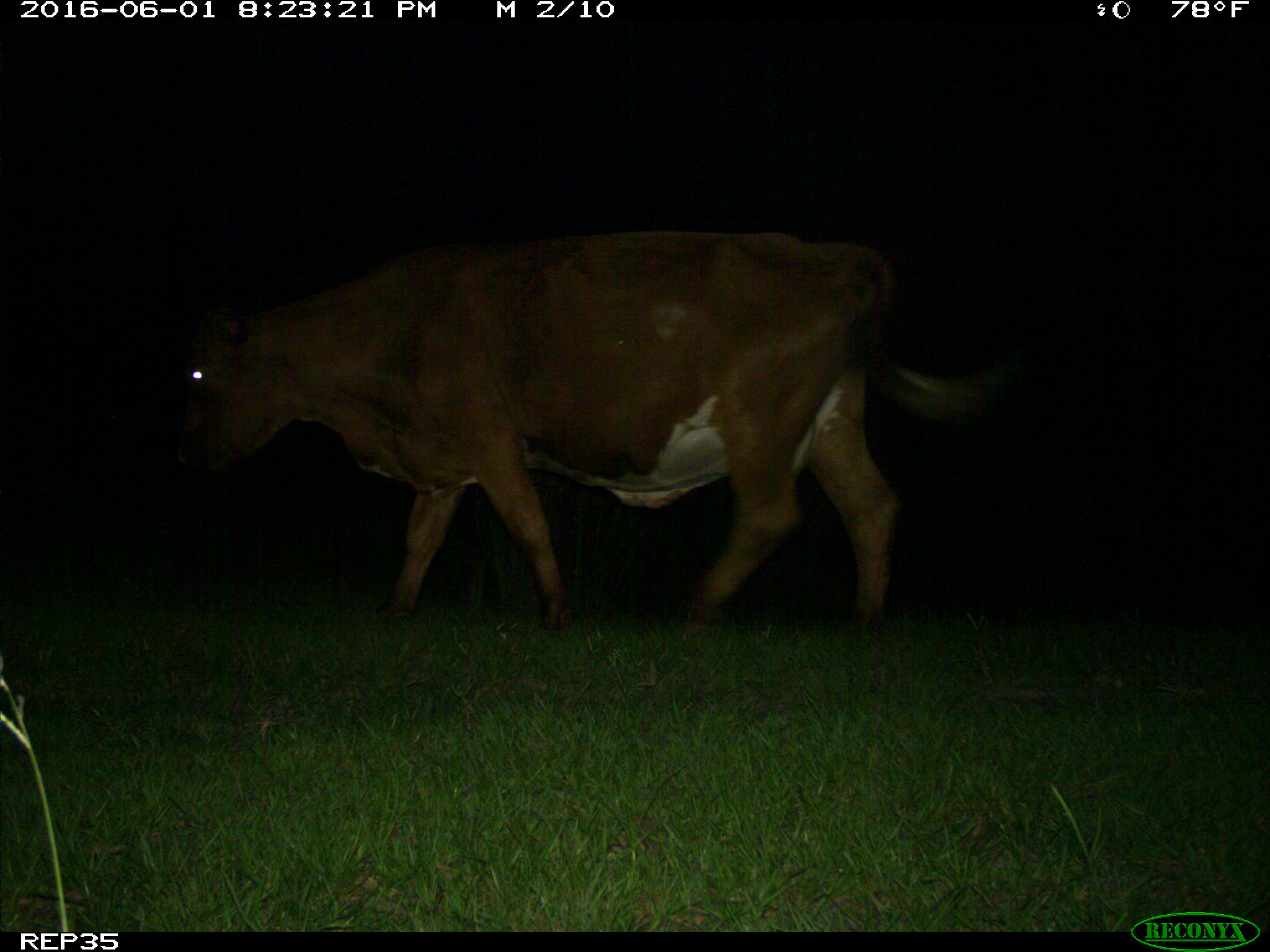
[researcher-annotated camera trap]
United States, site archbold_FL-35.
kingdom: Animalia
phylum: Chordata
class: Mammalia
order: Artiodactyla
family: Bovidae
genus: Bos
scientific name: Bos taurus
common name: domestic cow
Bos taurus (domestic cow).